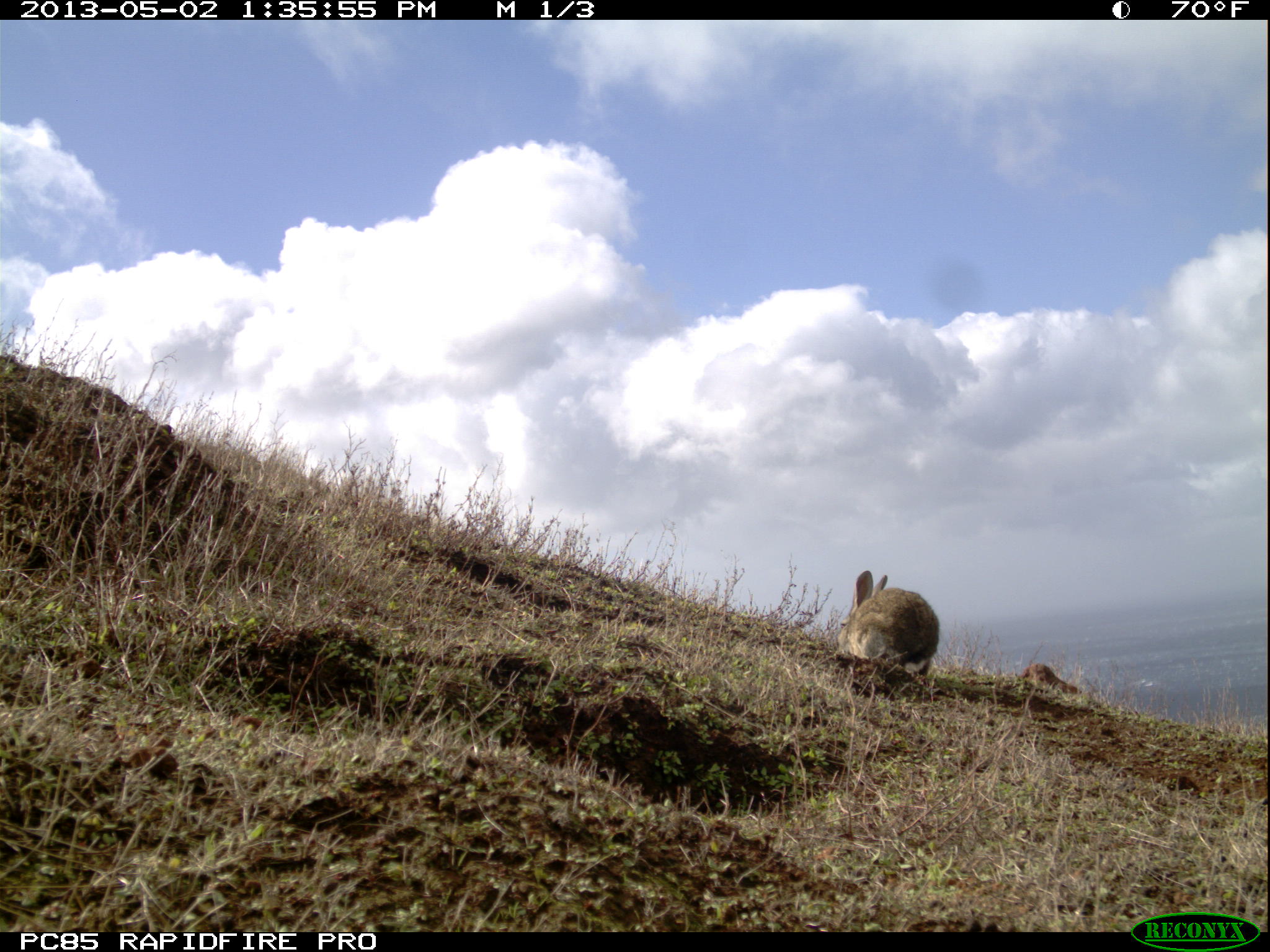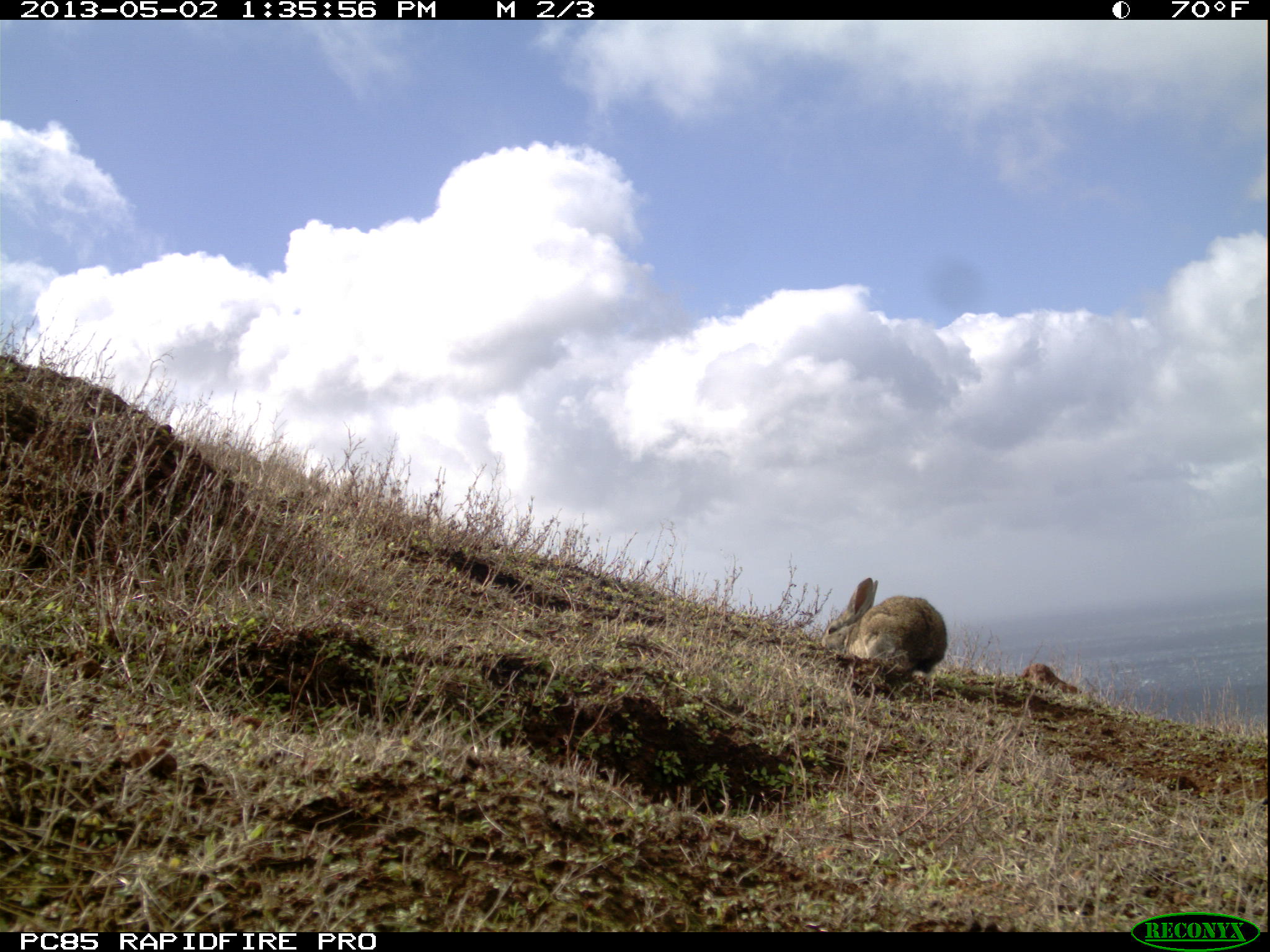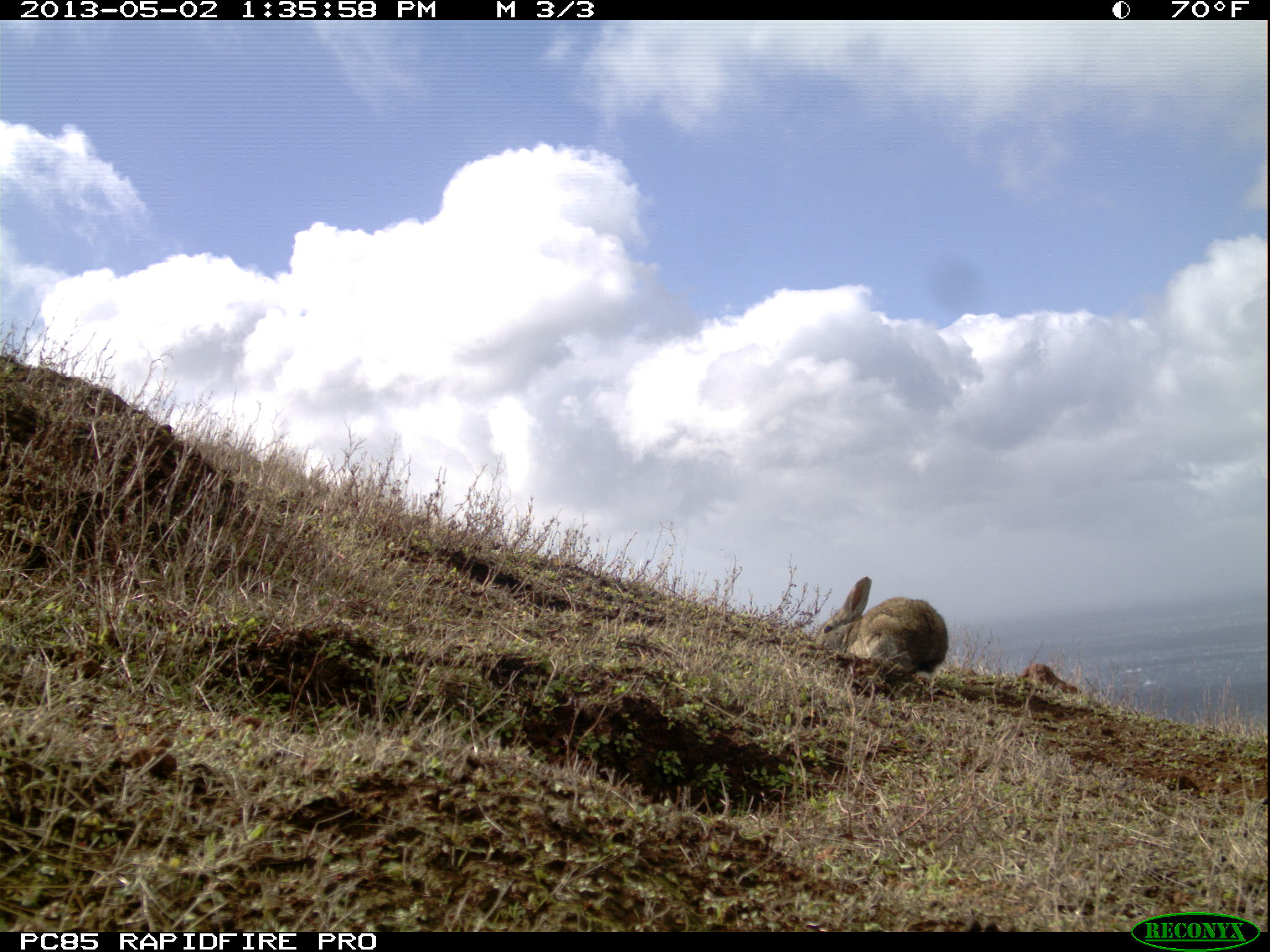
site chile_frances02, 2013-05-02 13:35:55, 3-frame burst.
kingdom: Animalia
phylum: Chordata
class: Mammalia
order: Lagomorpha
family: Leporidae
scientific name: Leporidae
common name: rabbits and hares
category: rabbit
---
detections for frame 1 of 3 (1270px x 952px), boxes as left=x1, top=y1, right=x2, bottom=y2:
rabbit: left=835, top=570, right=939, bottom=692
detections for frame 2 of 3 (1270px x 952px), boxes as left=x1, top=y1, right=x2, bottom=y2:
rabbit: left=816, top=575, right=945, bottom=695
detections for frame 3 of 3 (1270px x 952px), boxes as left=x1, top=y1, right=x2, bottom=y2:
rabbit: left=809, top=573, right=948, bottom=699